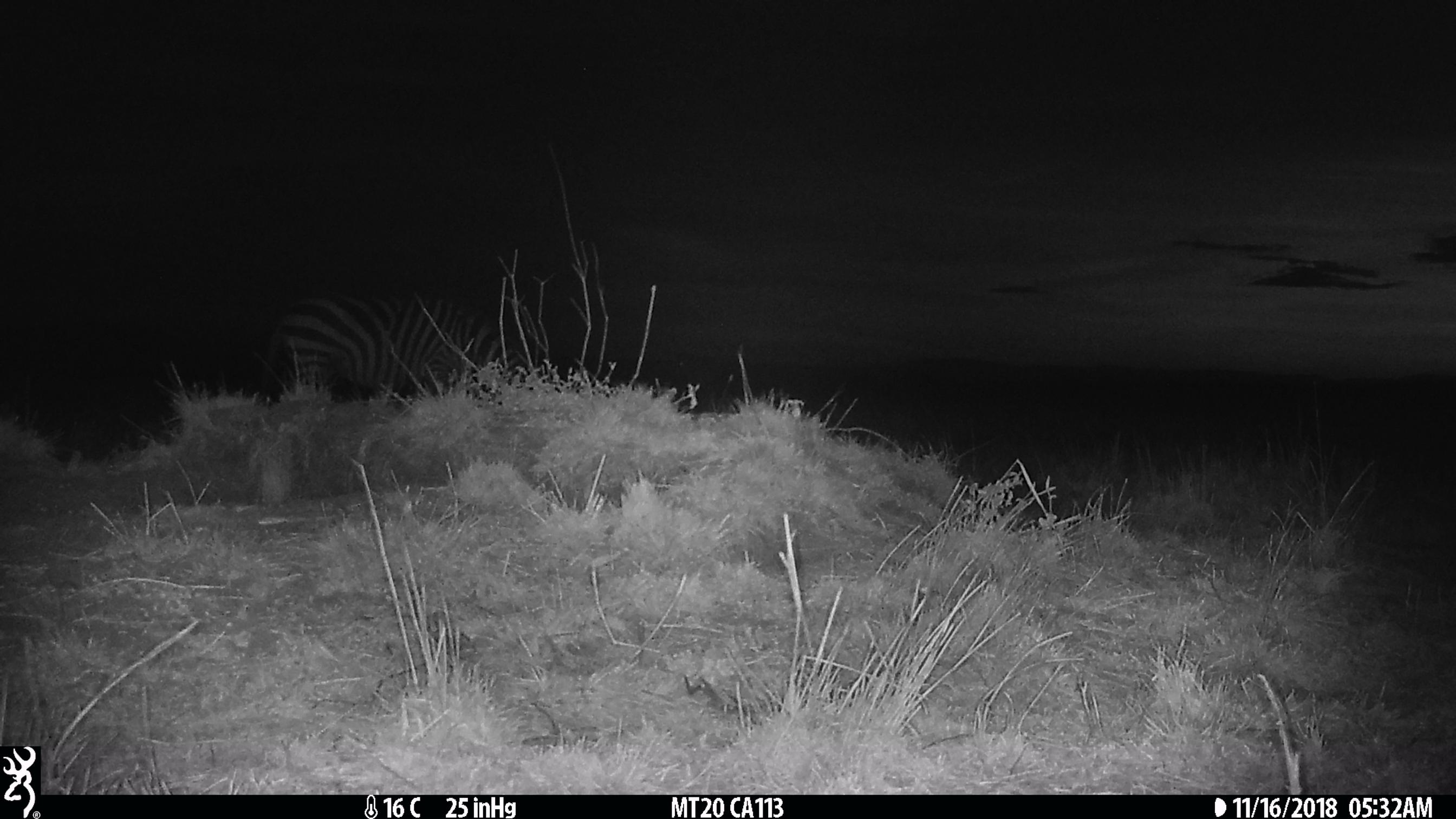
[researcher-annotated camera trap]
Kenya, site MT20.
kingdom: Animalia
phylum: Chordata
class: Mammalia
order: Perissodactyla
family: Equidae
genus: Equus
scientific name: Equus quagga burchellii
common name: burchell's zebra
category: zebra